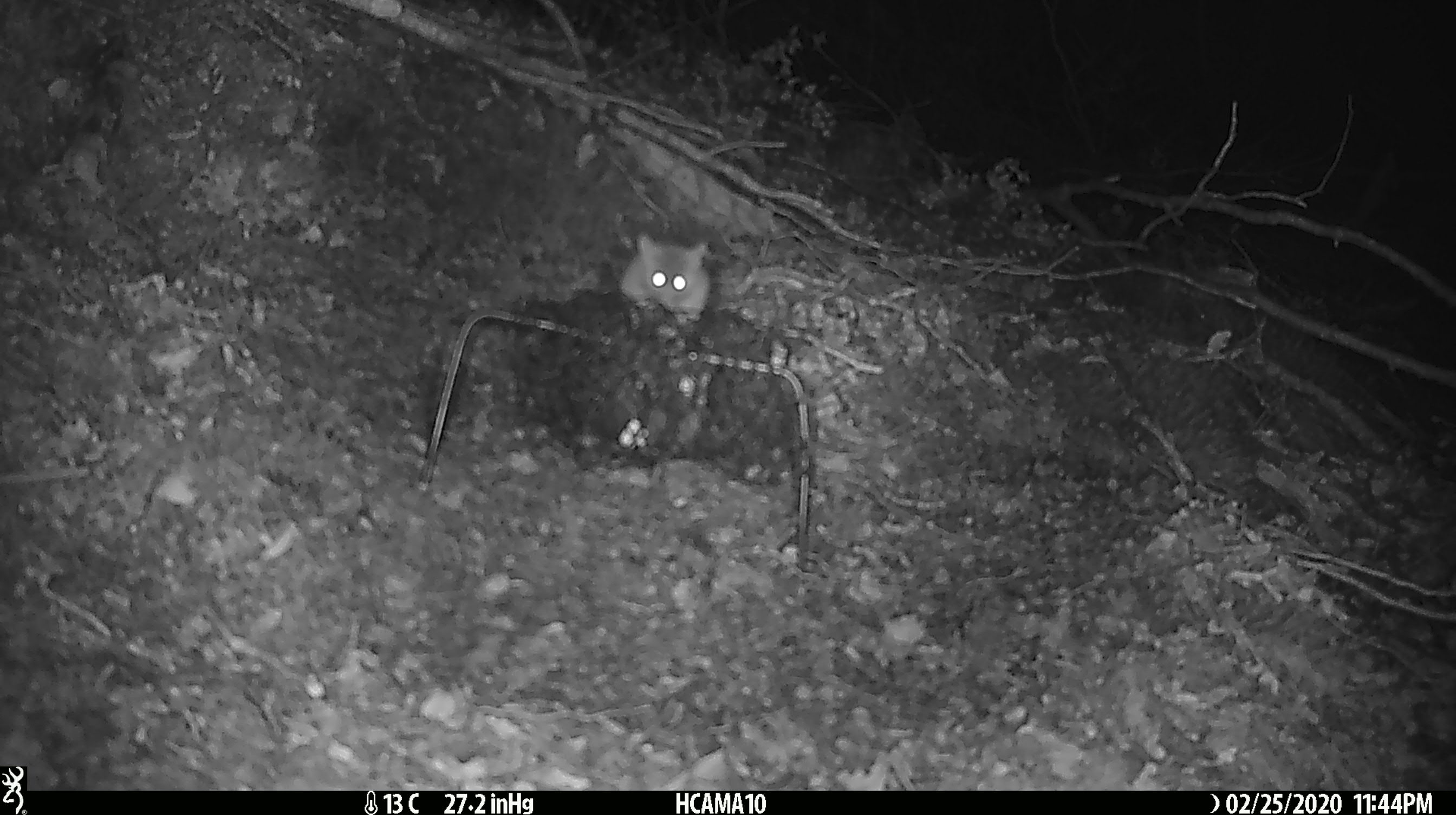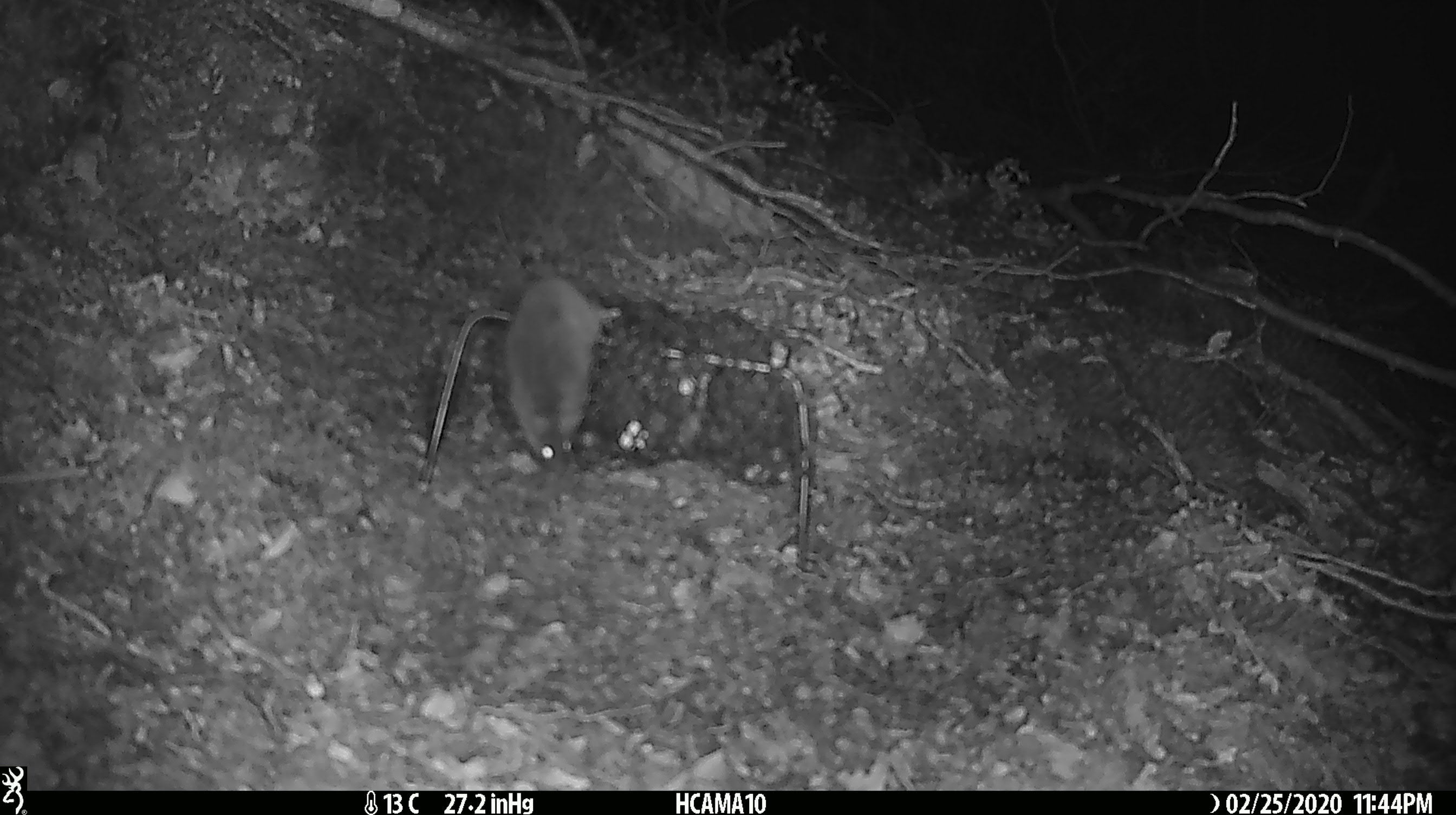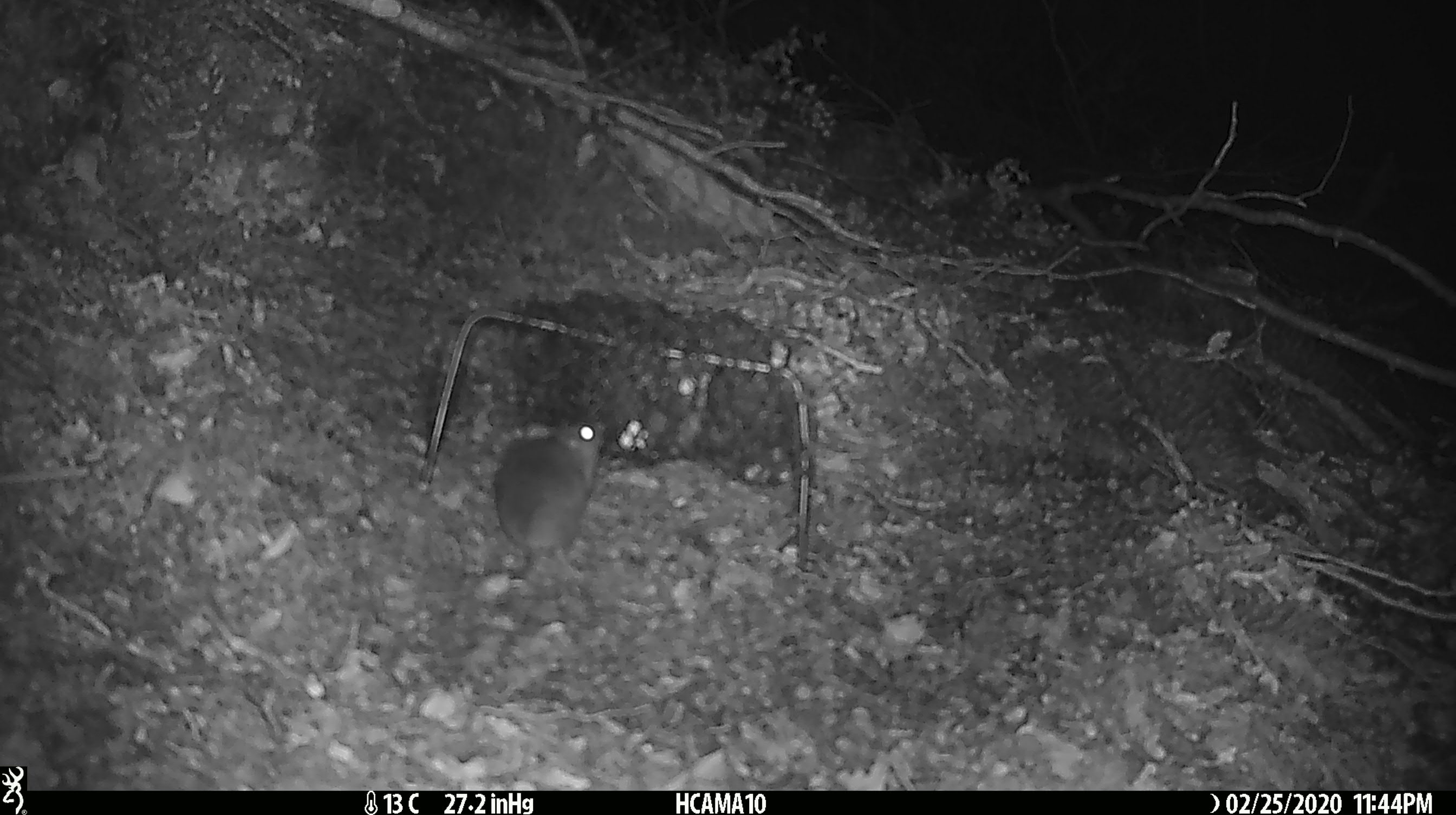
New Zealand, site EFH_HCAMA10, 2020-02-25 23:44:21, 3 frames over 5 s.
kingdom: Animalia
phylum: Chordata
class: Mammalia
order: Rodentia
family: Muridae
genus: Mus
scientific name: Mus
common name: mouse